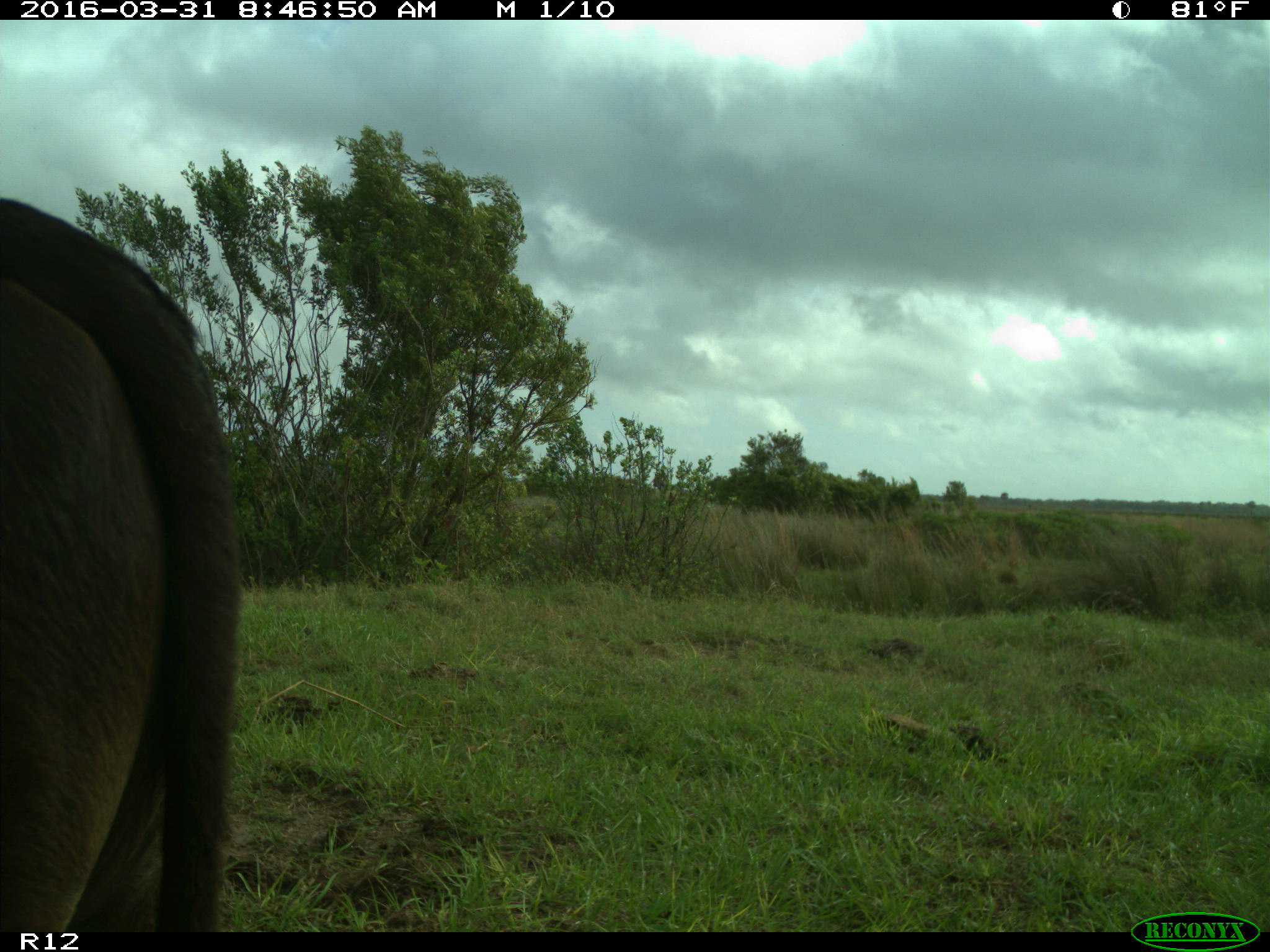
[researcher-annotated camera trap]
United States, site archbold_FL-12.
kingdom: Animalia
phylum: Chordata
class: Mammalia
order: Artiodactyla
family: Bovidae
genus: Bos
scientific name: Bos taurus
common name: domestic cow